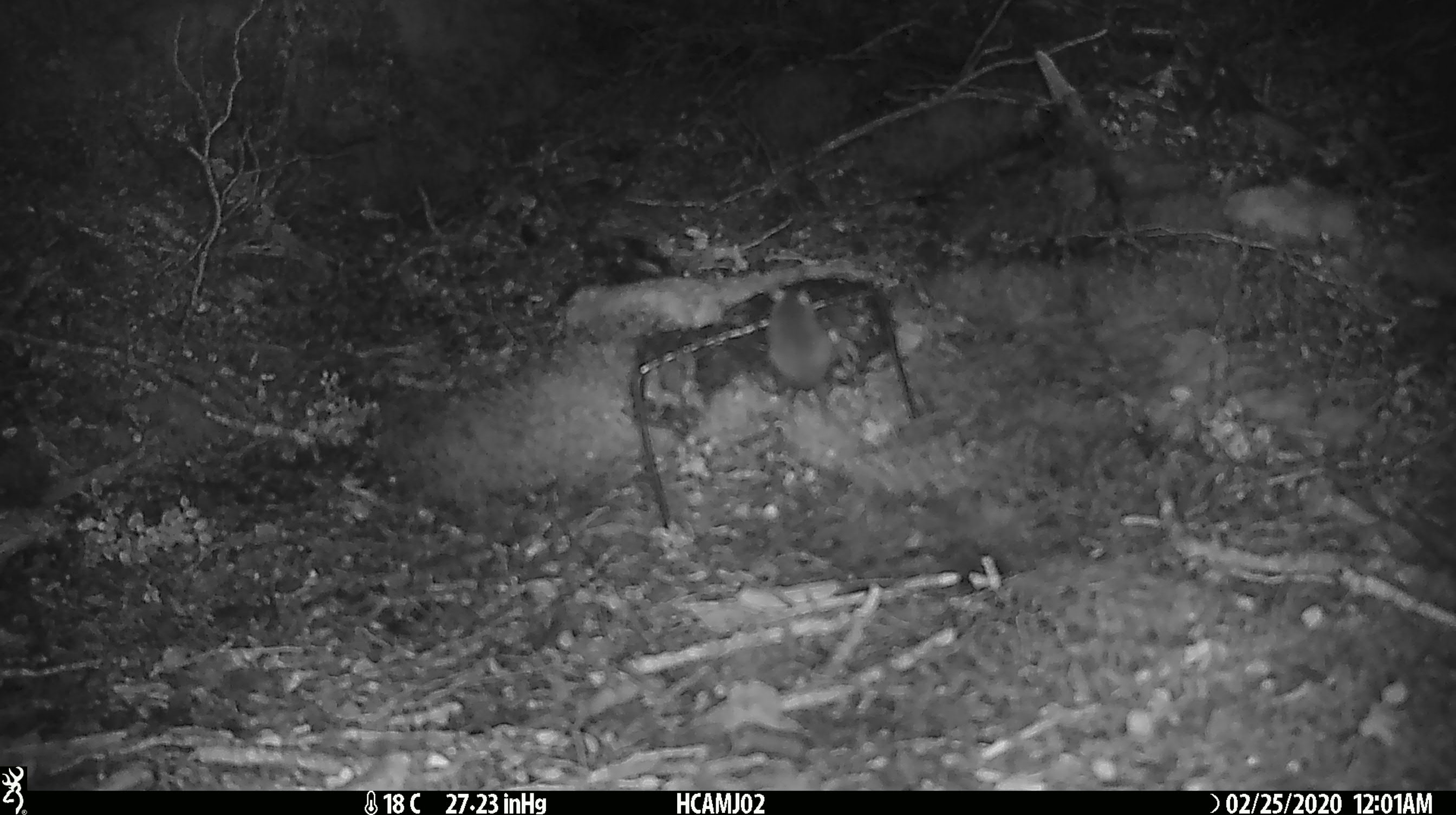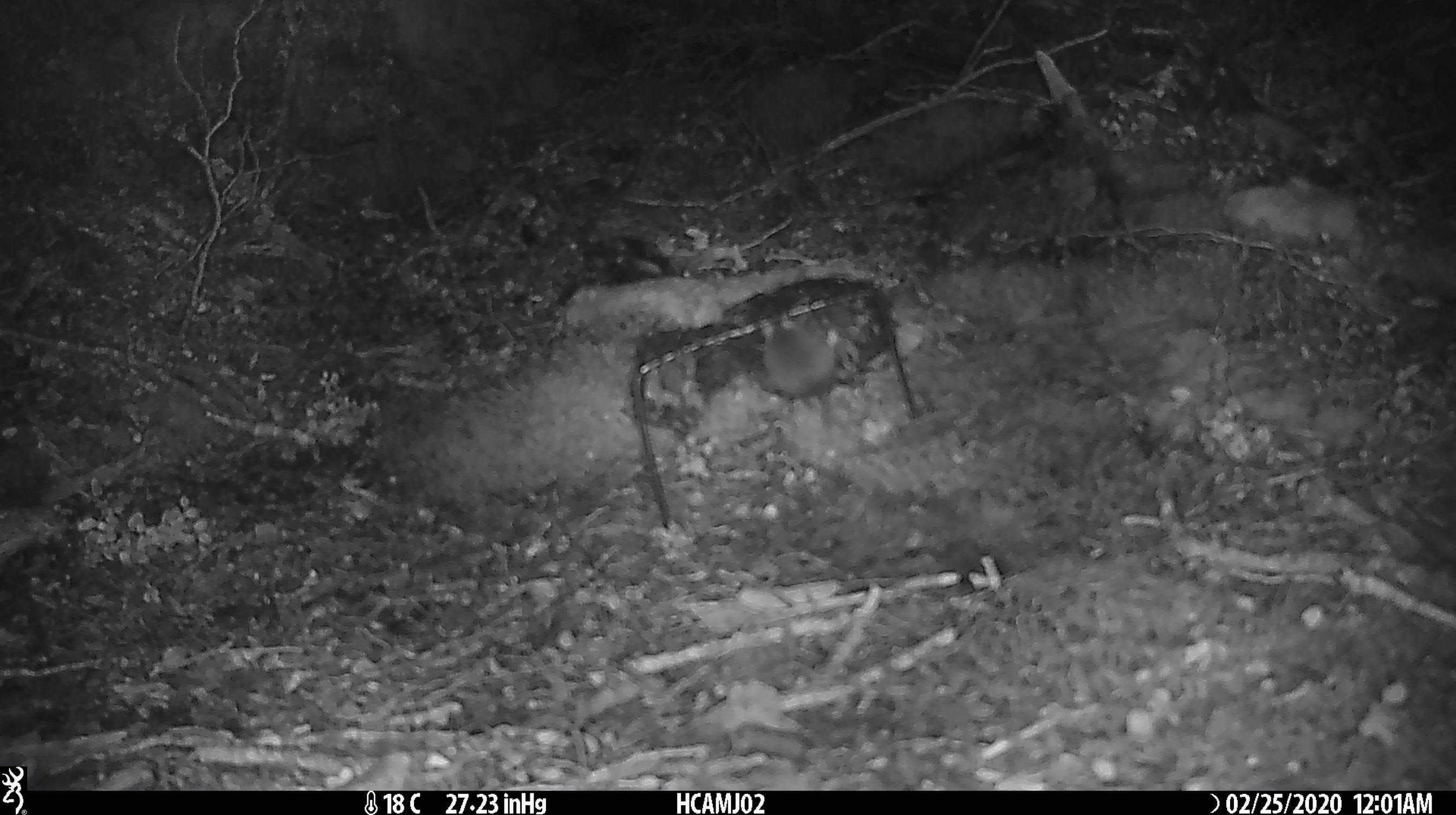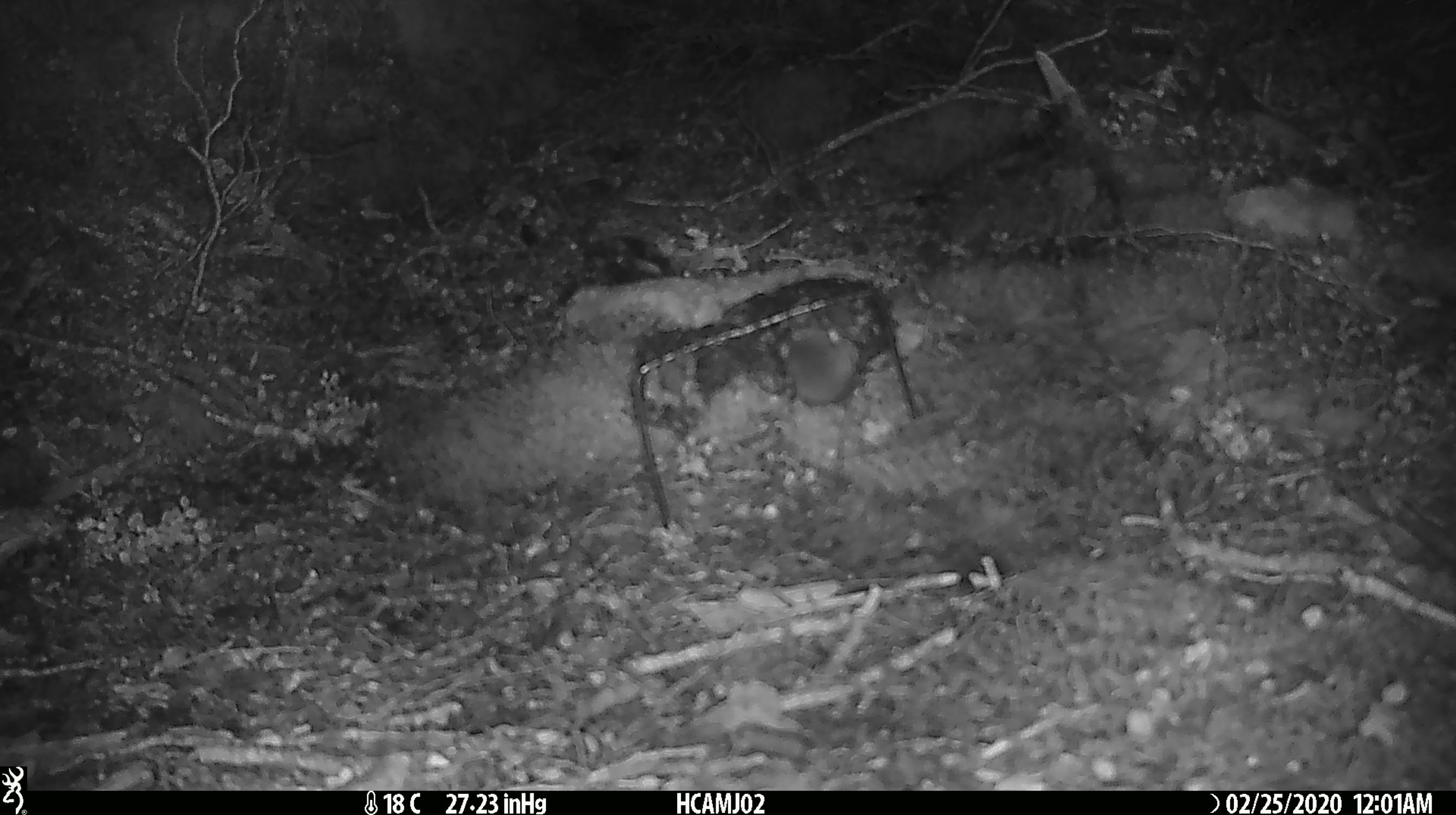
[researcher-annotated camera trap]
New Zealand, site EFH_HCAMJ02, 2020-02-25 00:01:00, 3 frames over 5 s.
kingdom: Animalia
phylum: Chordata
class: Mammalia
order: Rodentia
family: Muridae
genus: Mus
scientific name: Mus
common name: mouse